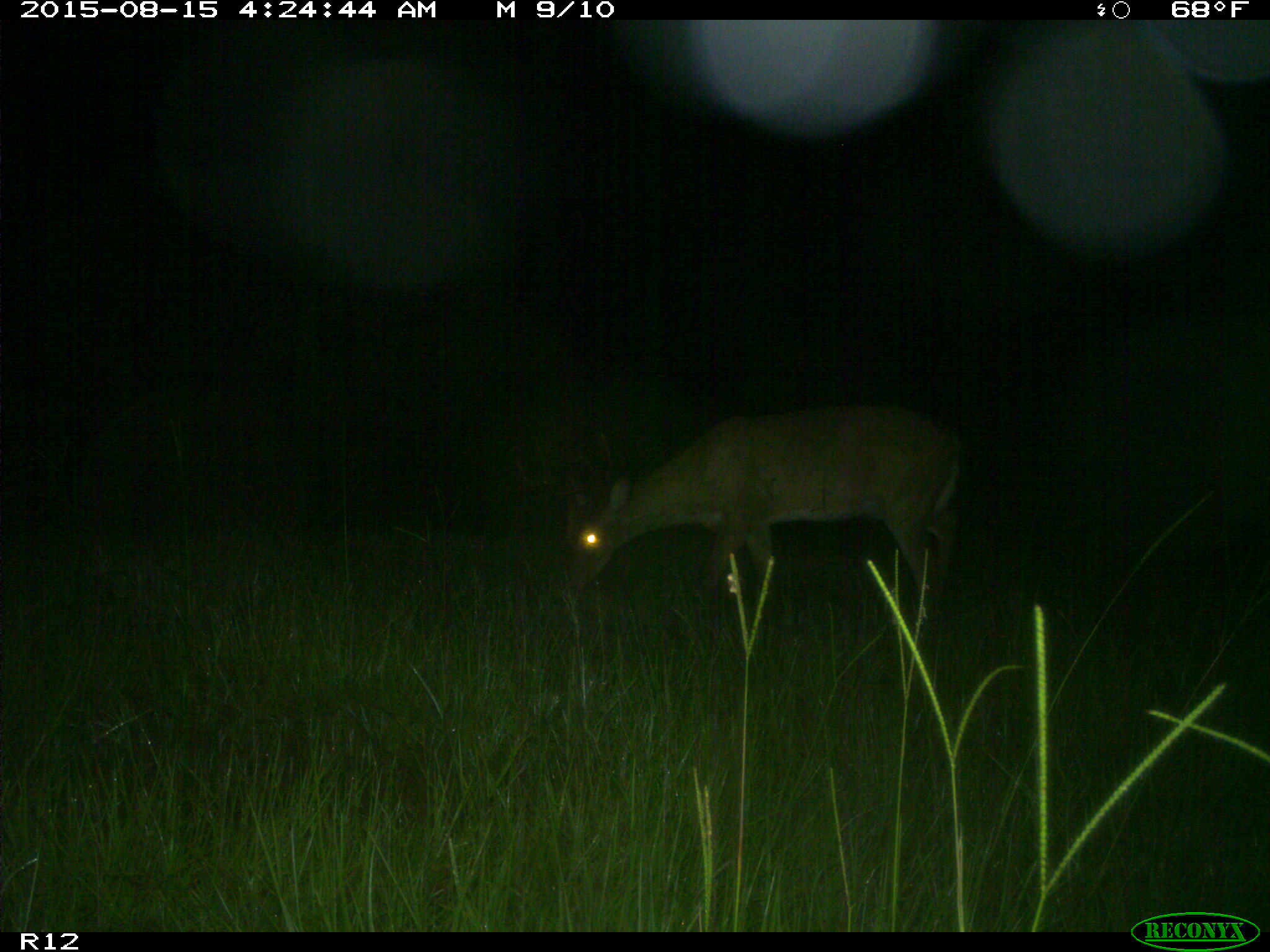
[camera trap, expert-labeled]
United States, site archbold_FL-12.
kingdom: Animalia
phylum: Chordata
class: Mammalia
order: Artiodactyla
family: Cervidae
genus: Odocoileus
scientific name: Odocoileus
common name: deer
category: unidentified deer